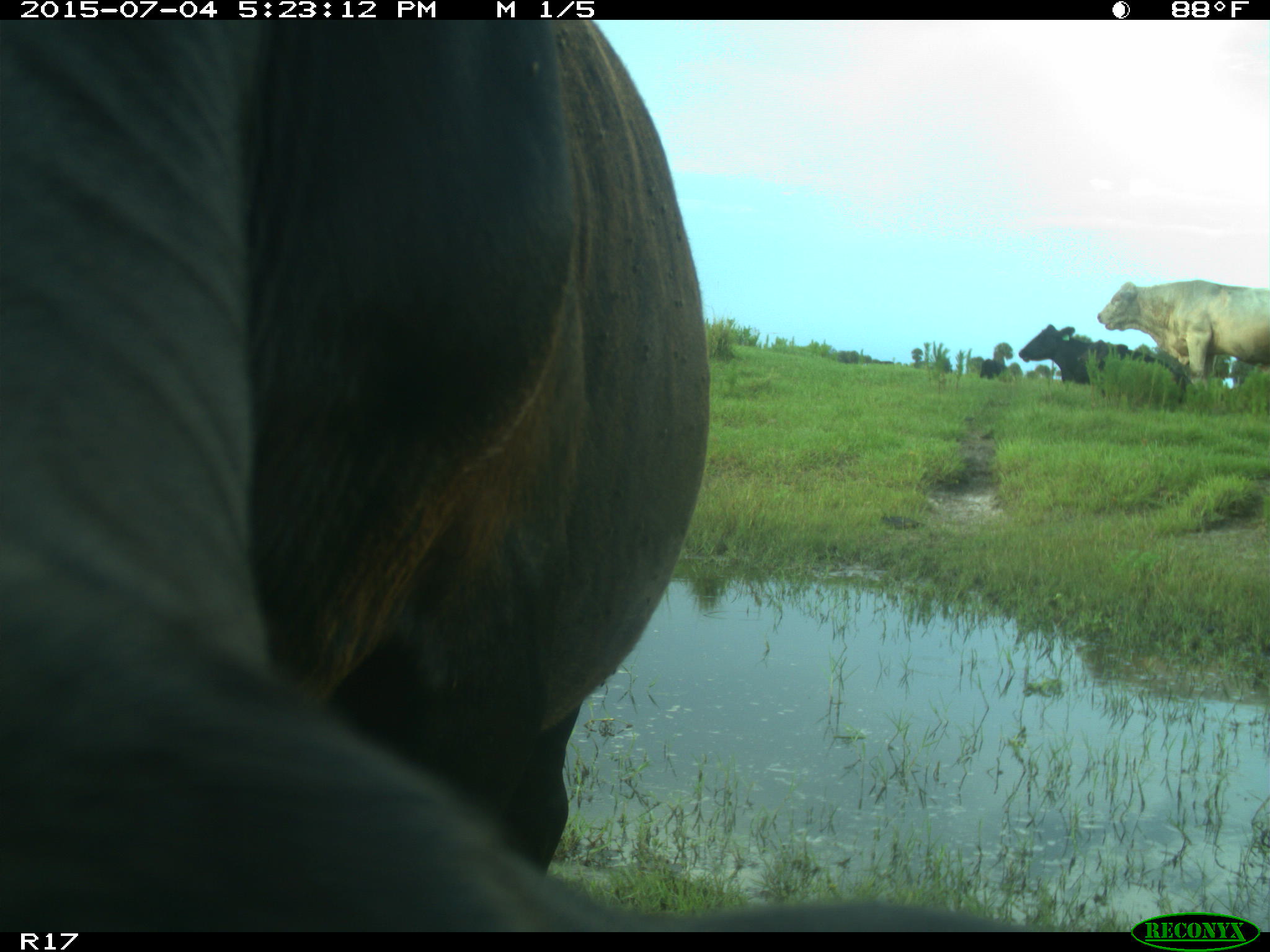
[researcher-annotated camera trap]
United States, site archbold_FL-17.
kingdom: Animalia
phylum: Chordata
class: Mammalia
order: Artiodactyla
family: Bovidae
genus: Bos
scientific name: Bos taurus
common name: domestic cow